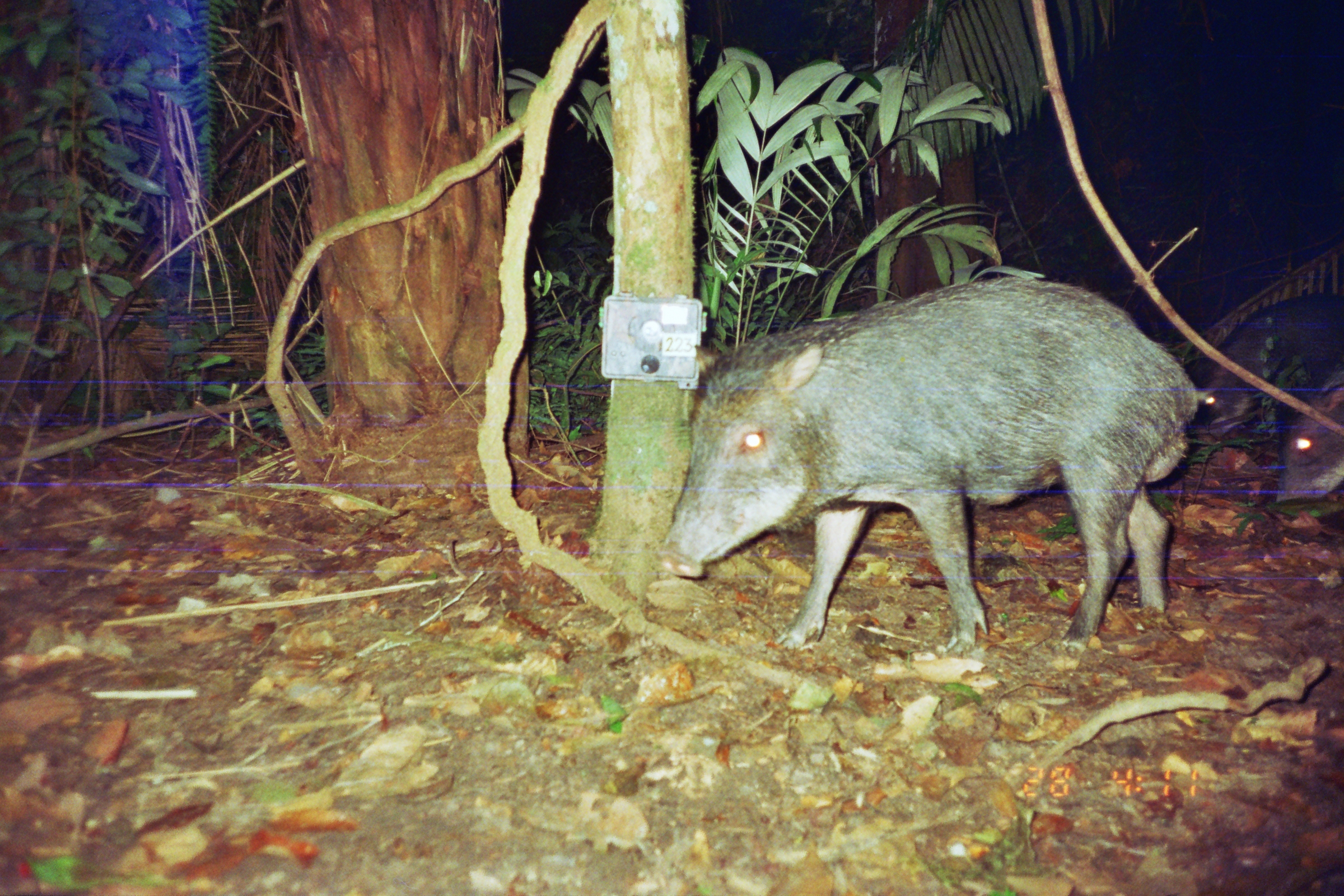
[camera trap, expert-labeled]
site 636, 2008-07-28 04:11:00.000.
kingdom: Animalia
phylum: Chordata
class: Mammalia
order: Artiodactyla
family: Tayassuidae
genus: Tayassu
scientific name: Tayassu pecari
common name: white-lipped peccary